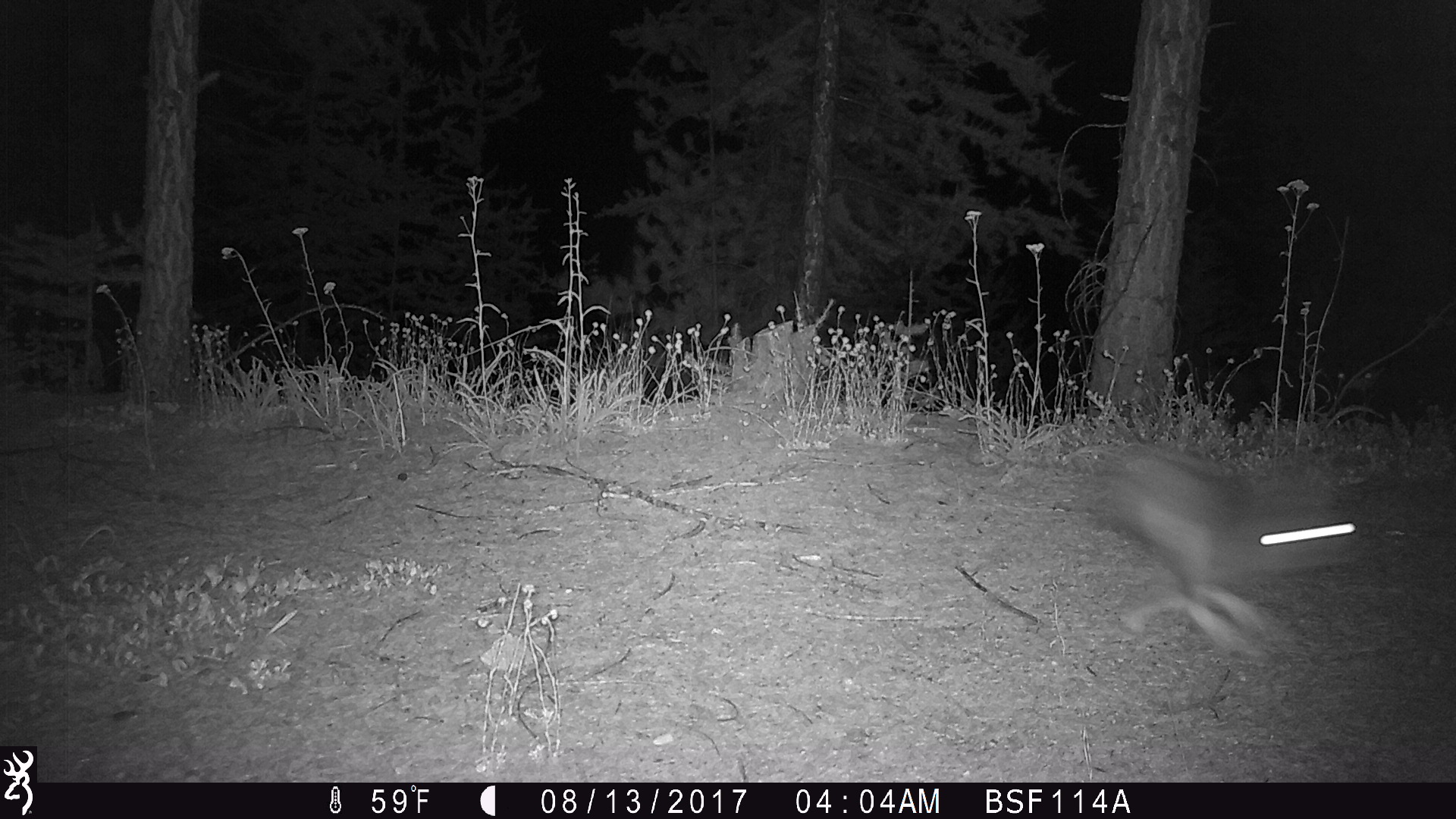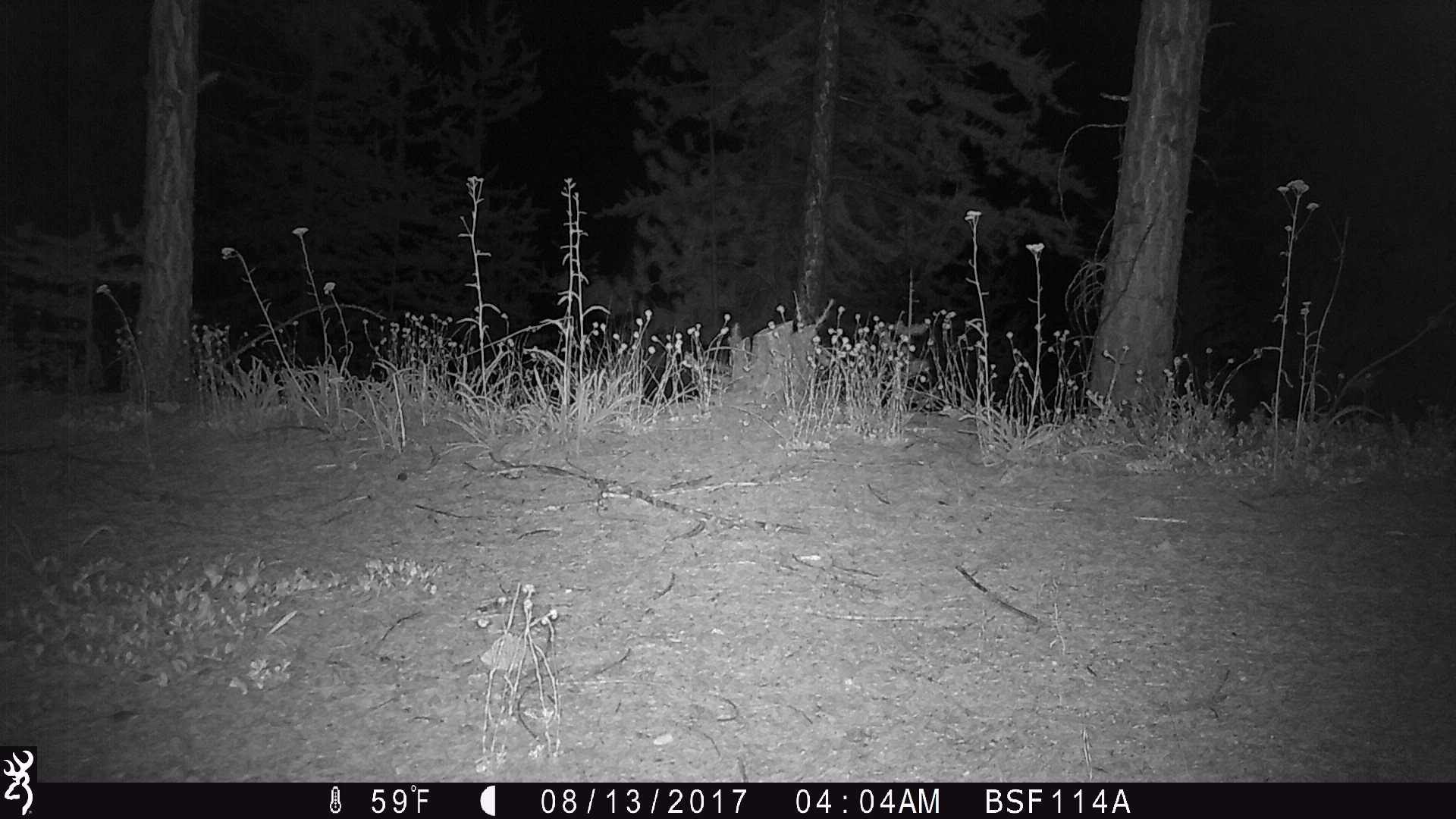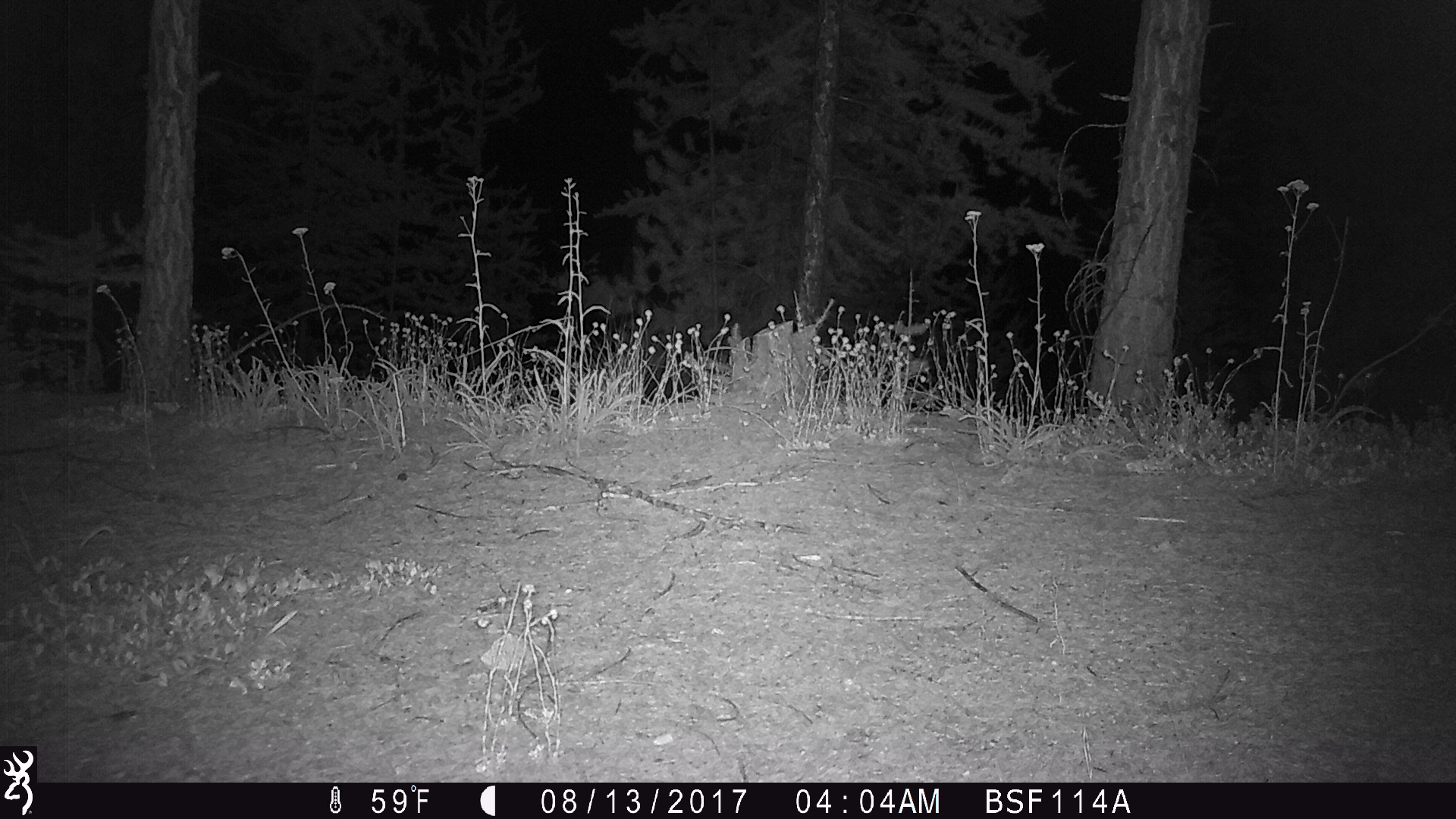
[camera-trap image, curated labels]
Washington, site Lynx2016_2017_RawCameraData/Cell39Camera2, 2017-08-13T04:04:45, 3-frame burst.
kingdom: Animalia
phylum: Chordata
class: Mammalia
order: Lagomorpha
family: Leporidae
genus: Lepus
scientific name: Lepus americanus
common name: snowshoe hare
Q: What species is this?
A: Lepus americanus (snowshoe hare).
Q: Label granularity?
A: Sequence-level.